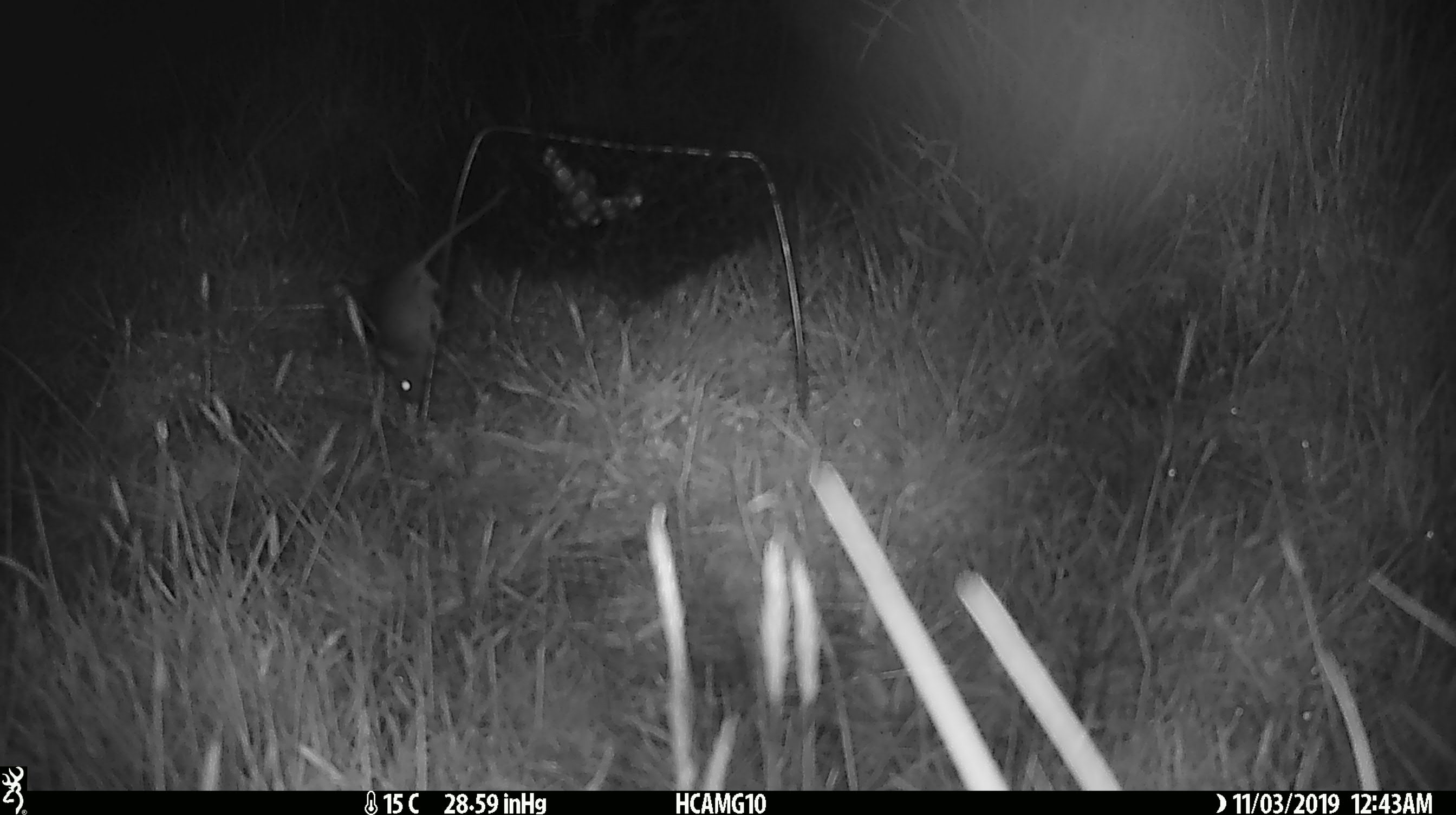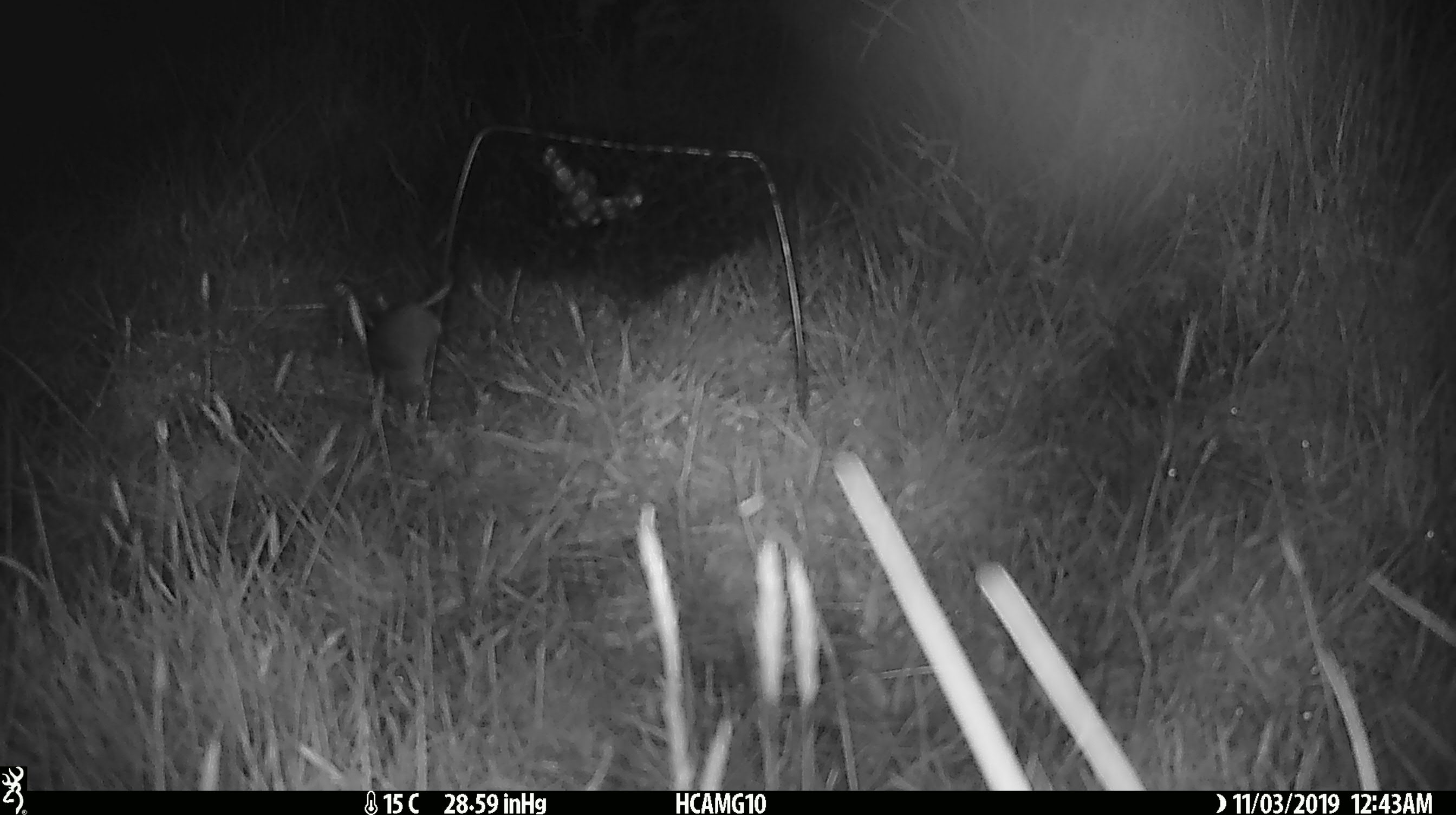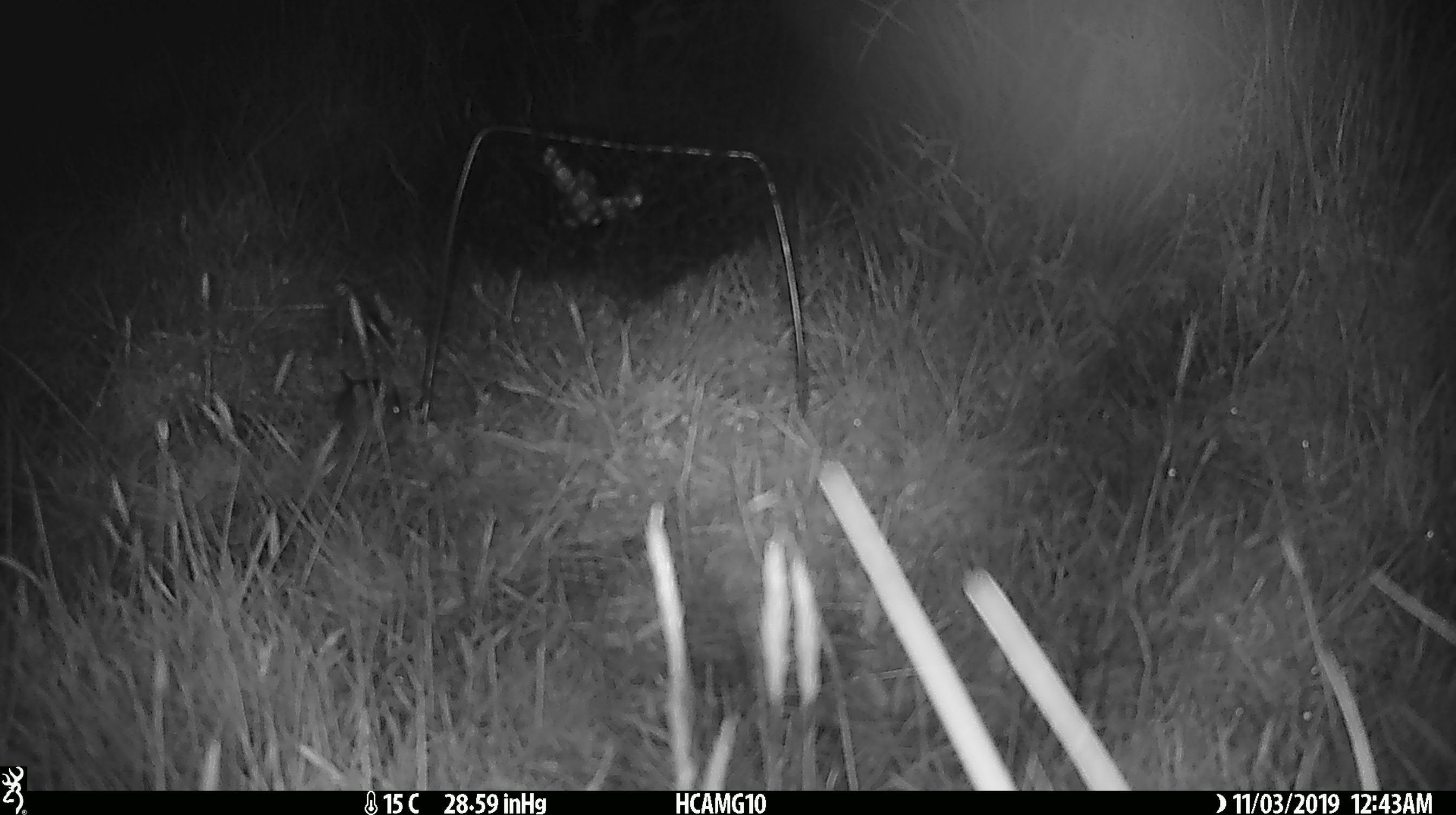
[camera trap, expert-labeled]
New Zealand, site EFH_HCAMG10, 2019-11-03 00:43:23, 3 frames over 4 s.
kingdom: Animalia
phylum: Chordata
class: Mammalia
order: Rodentia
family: Muridae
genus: Mus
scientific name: Mus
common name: mouse